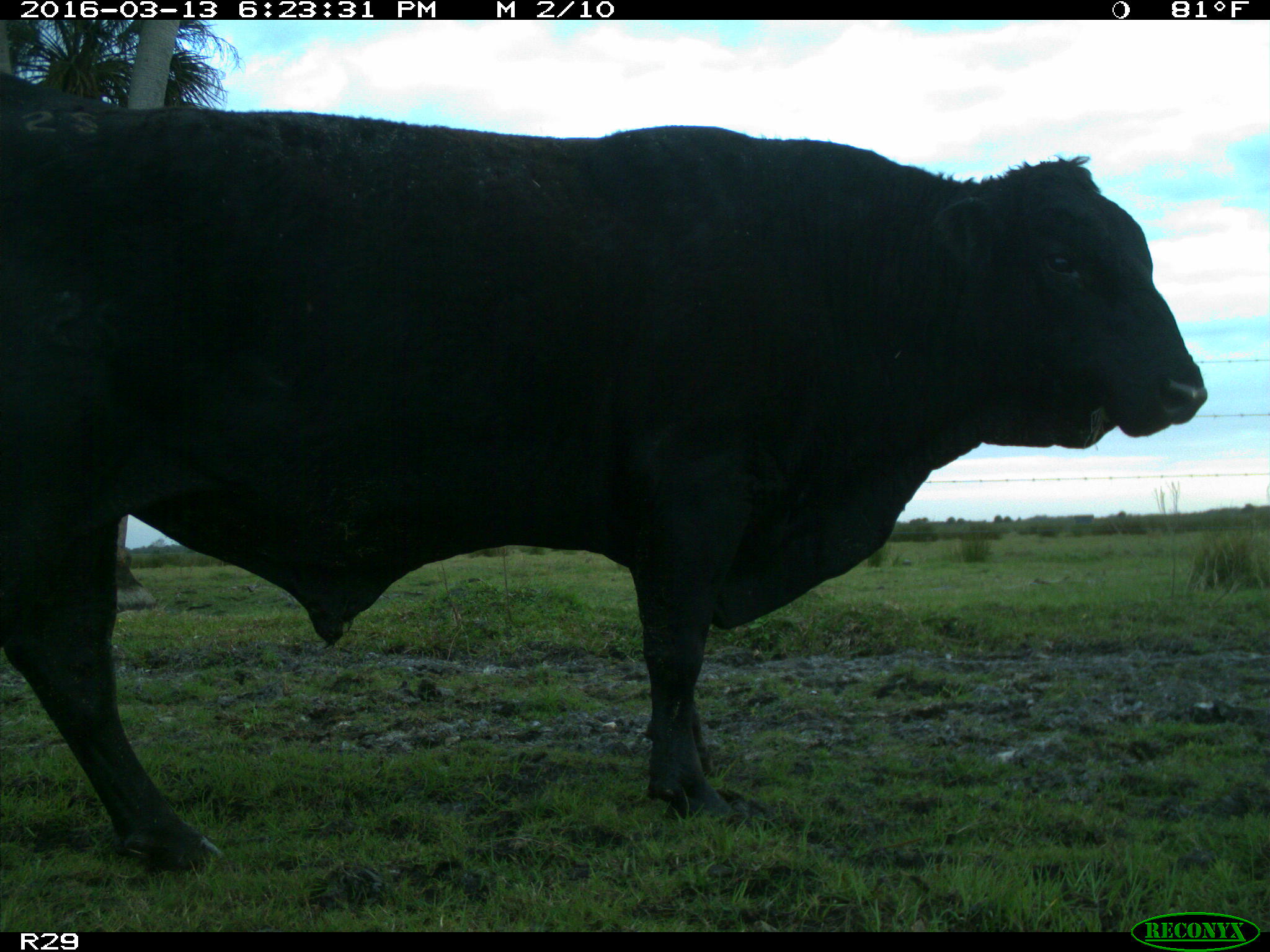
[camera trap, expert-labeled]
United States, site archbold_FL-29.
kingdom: Animalia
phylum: Chordata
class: Mammalia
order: Artiodactyla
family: Bovidae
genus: Bos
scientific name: Bos taurus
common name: domestic cow